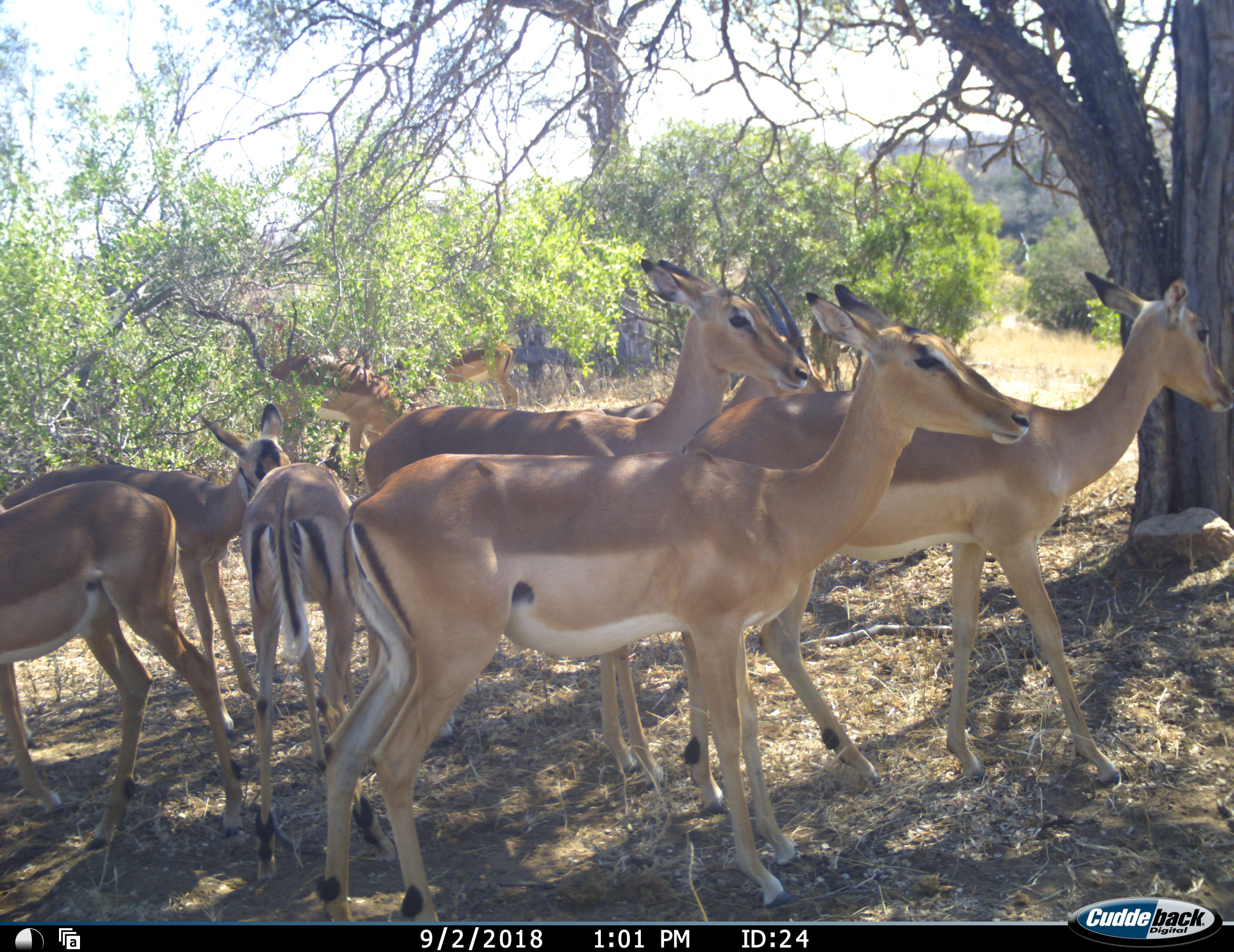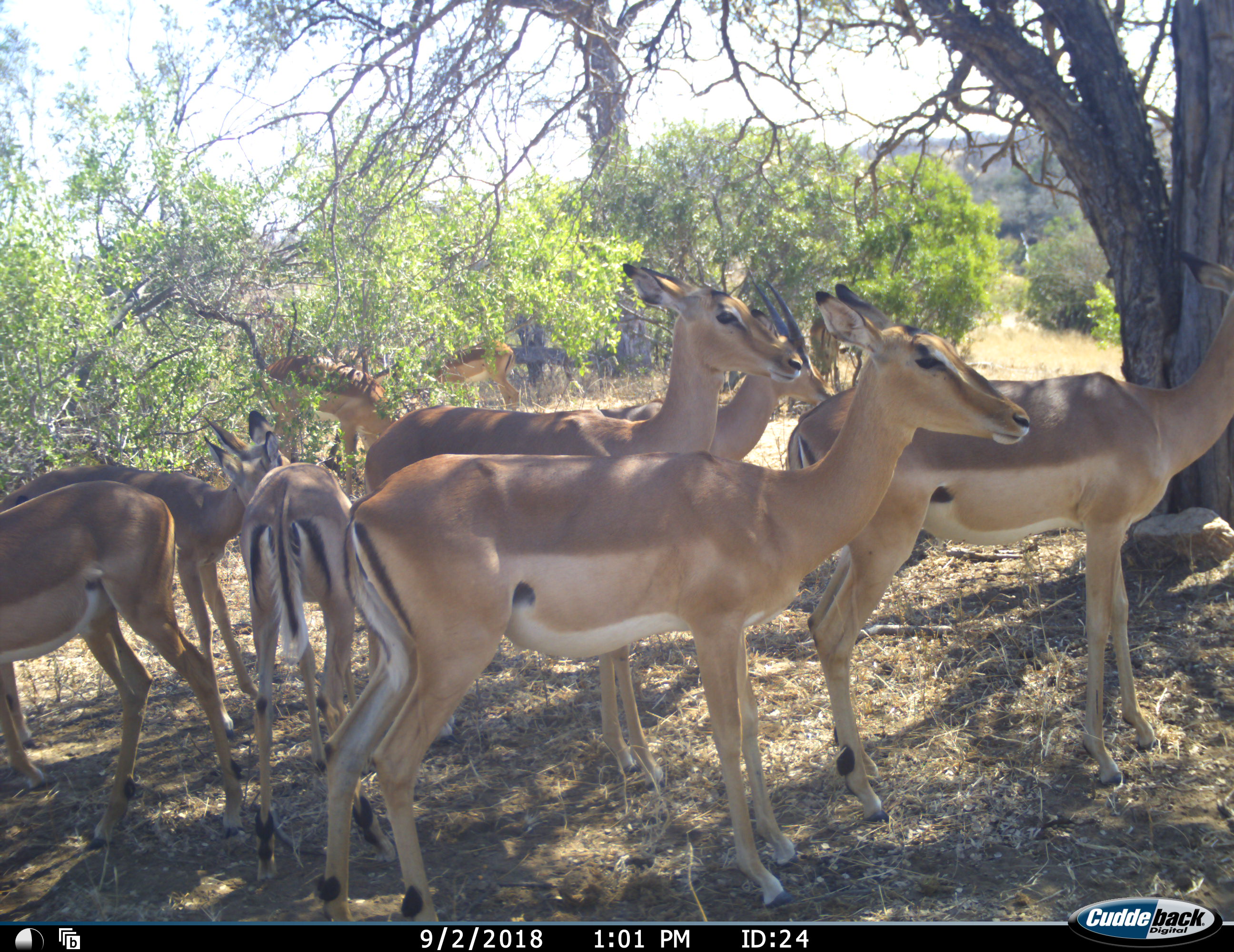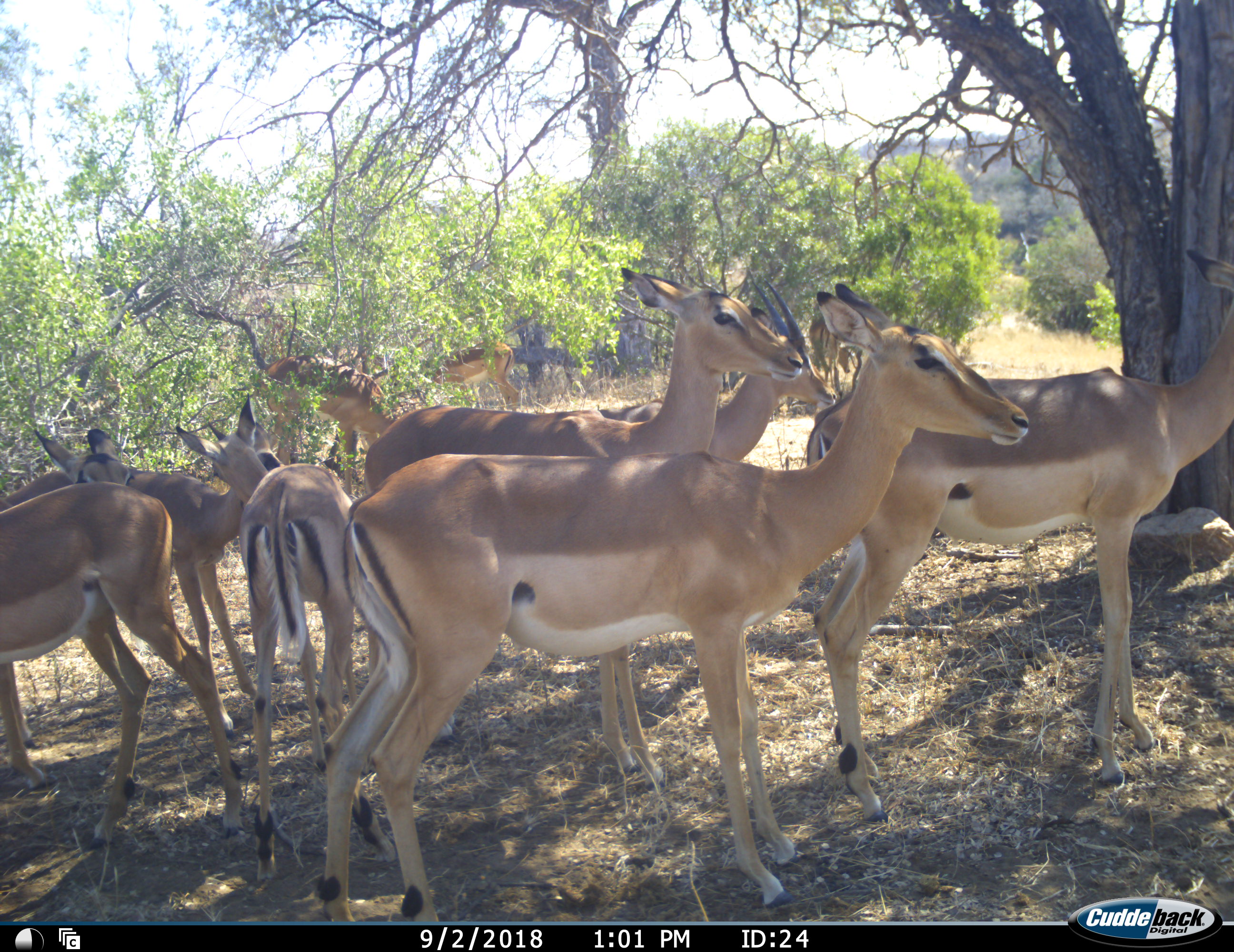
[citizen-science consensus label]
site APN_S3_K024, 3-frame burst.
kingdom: Animalia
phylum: Chordata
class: Mammalia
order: Artiodactyla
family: Bovidae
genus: Aepyceros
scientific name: Aepyceros melampus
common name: impala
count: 10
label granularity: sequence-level